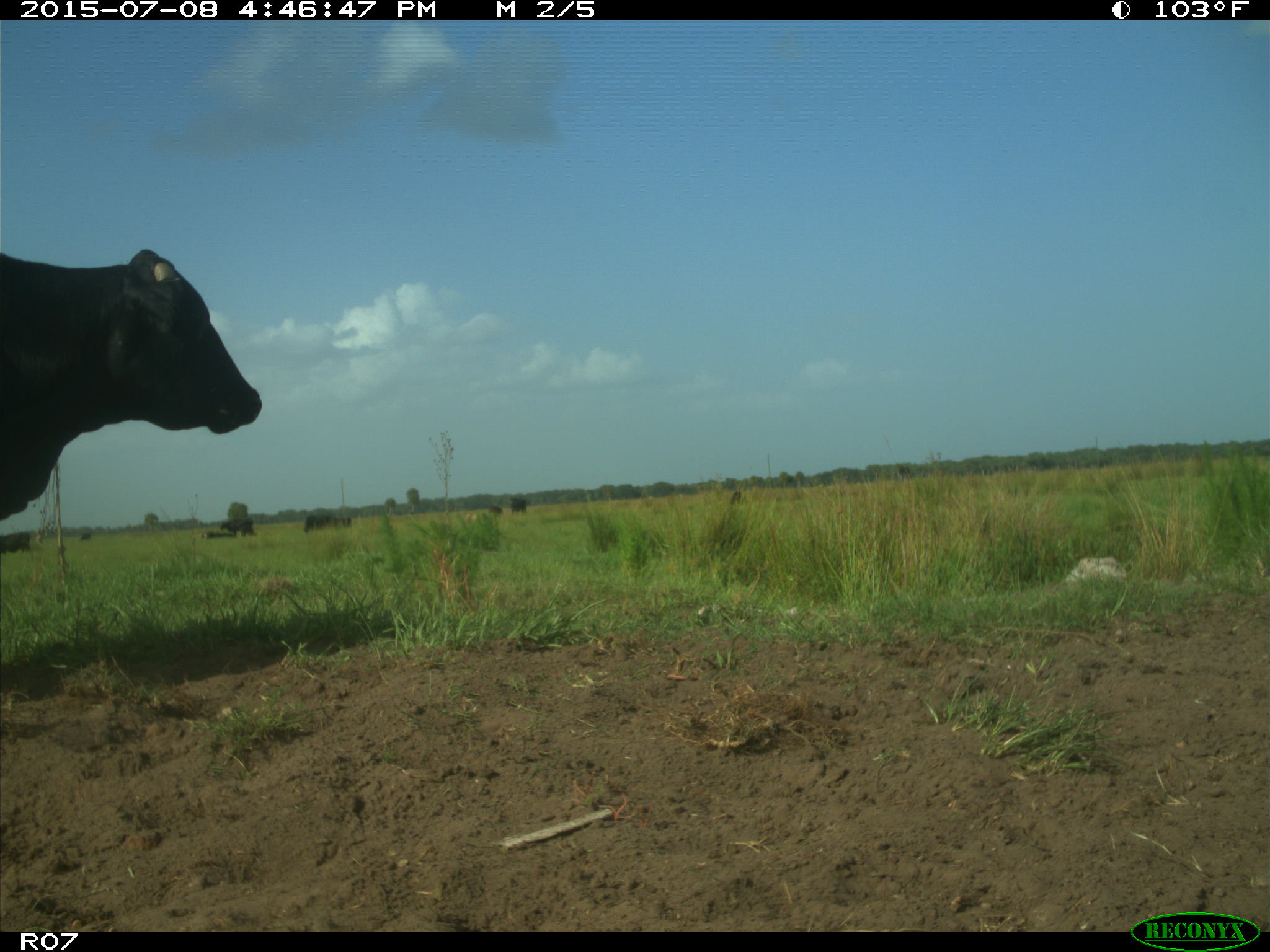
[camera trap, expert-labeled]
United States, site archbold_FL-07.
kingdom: Animalia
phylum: Chordata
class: Mammalia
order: Artiodactyla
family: Bovidae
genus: Bos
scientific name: Bos taurus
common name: domestic cow